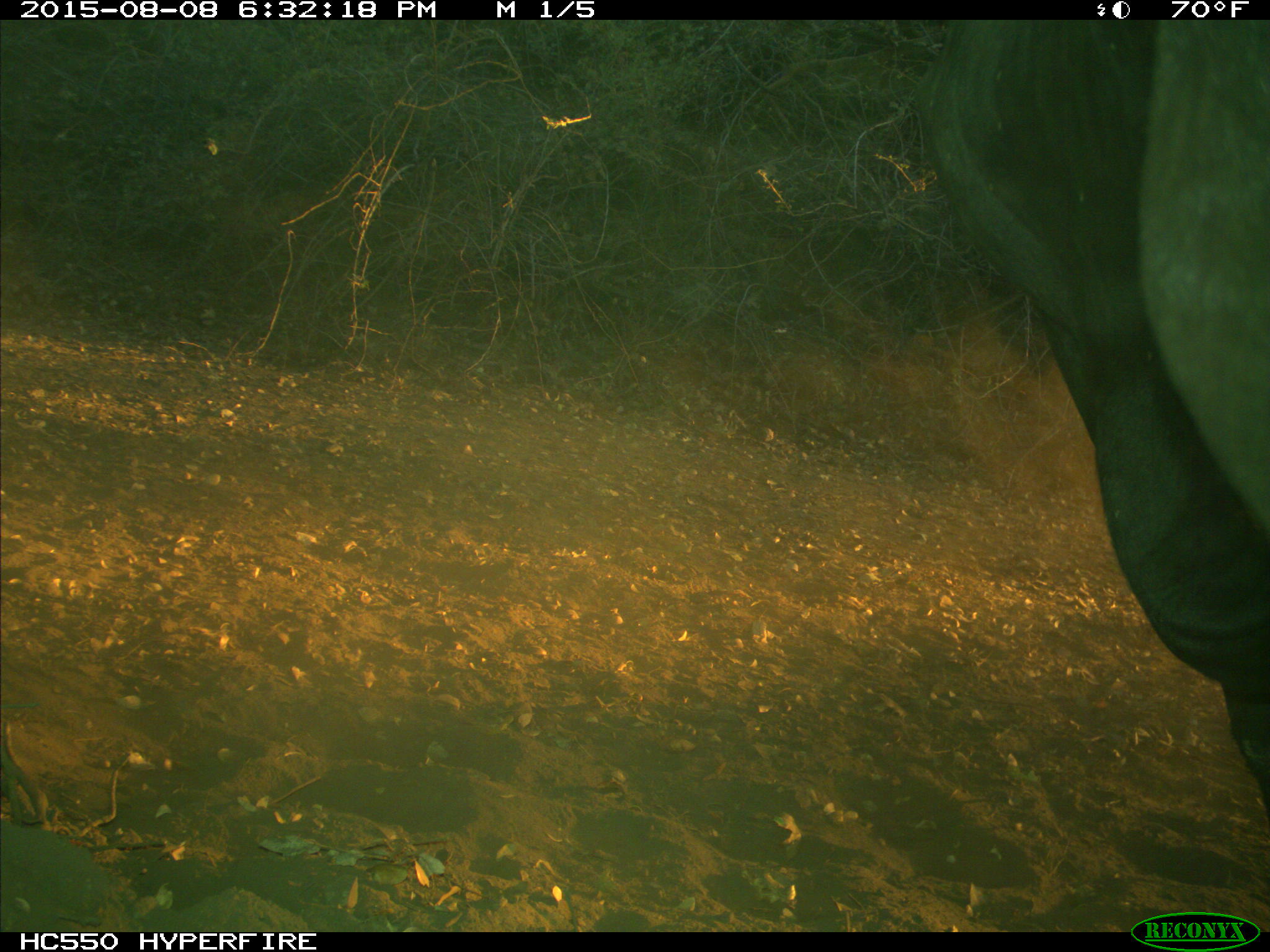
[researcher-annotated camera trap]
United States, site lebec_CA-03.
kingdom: Animalia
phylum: Chordata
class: Mammalia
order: Artiodactyla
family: Bovidae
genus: Bos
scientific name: Bos taurus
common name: domestic cow